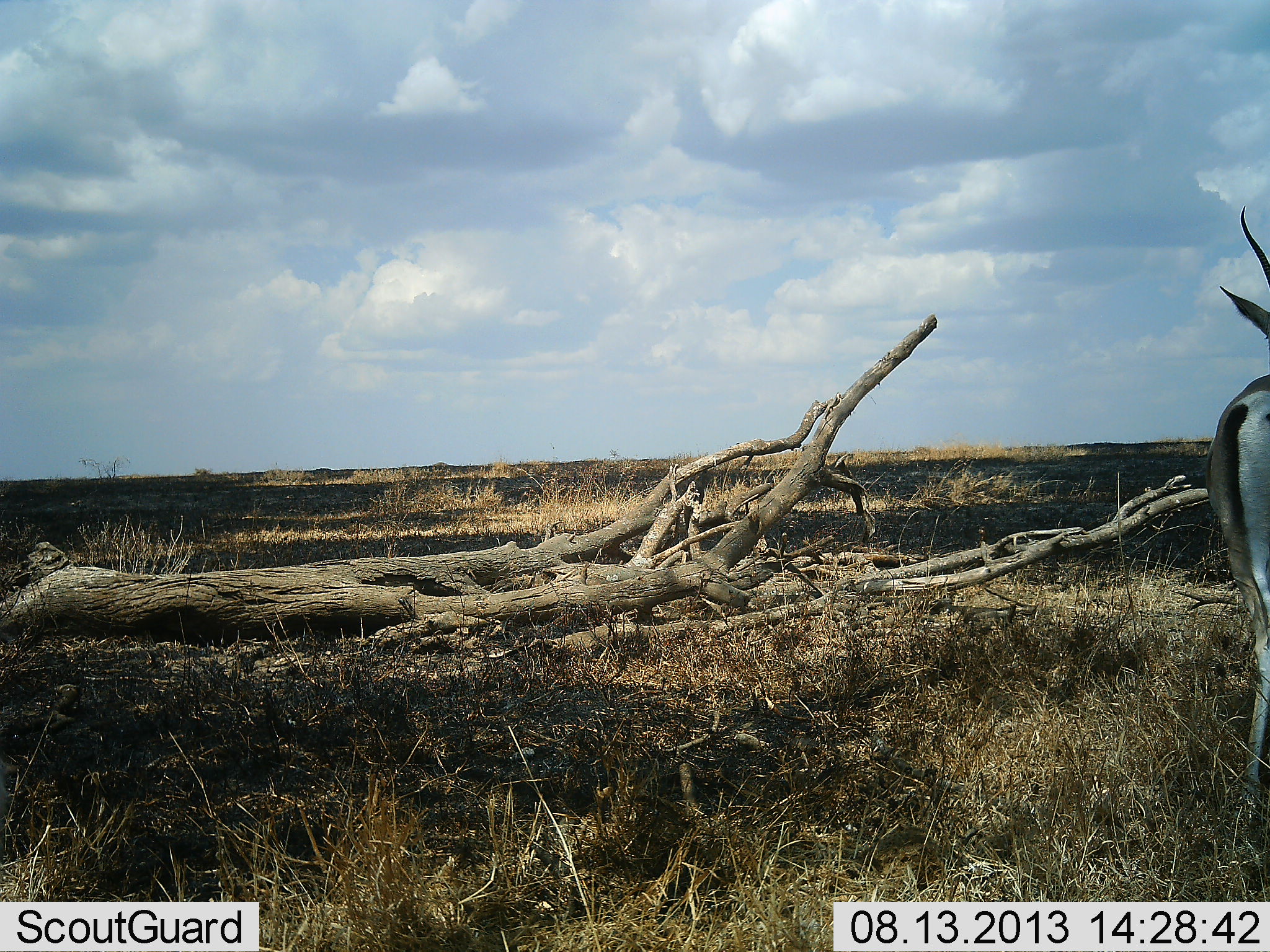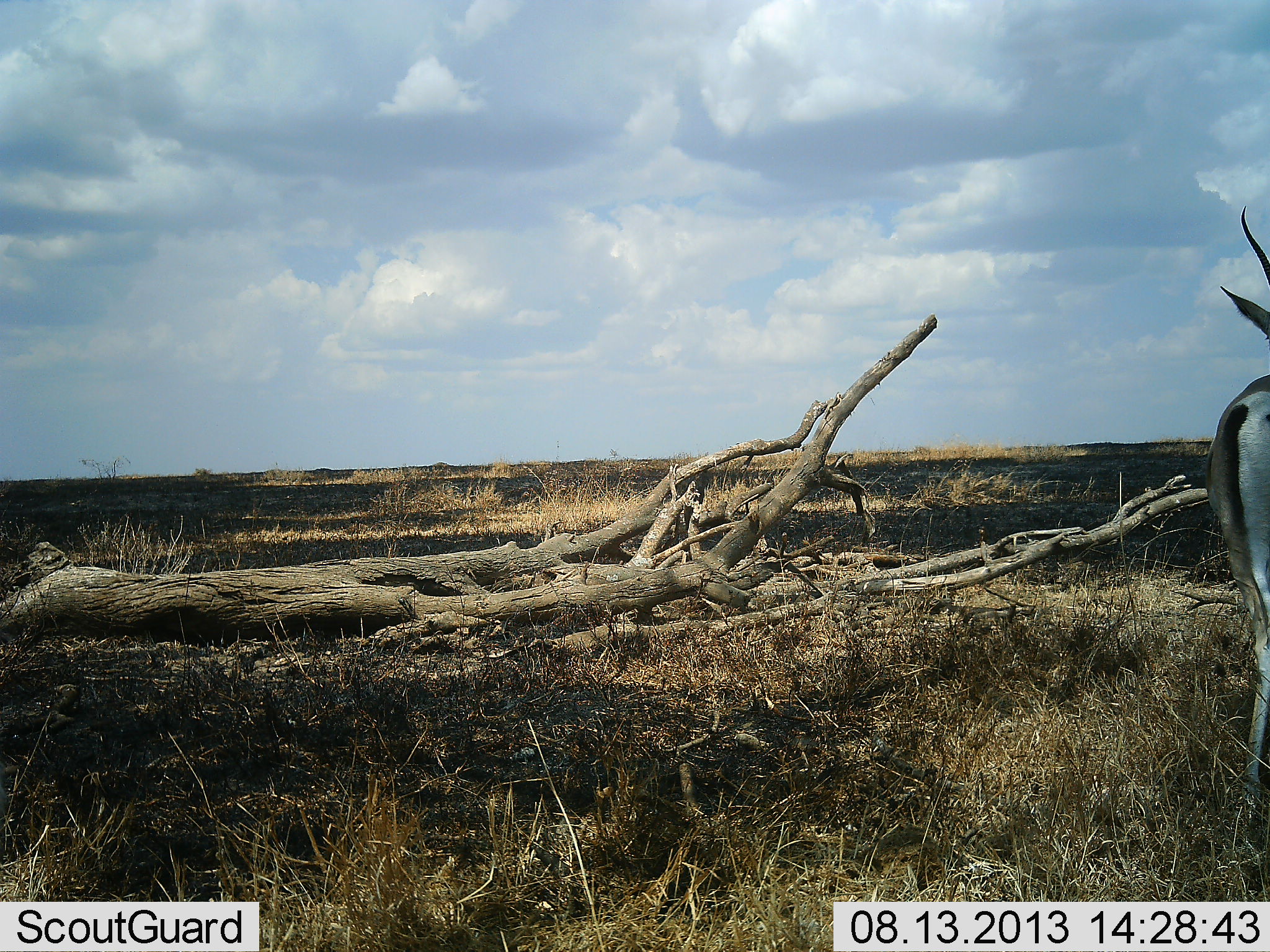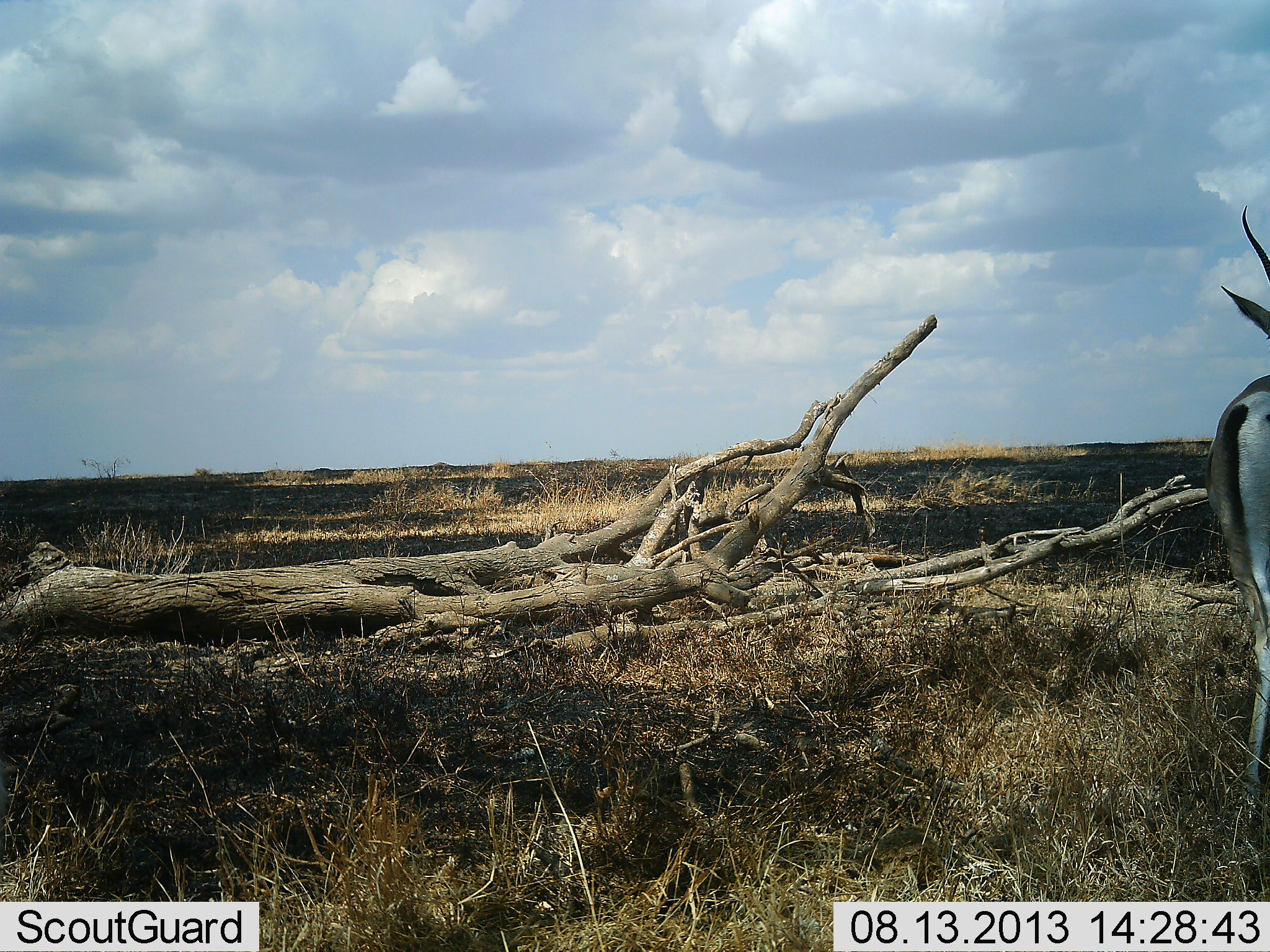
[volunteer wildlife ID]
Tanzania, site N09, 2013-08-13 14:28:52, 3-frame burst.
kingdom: Animalia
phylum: Chordata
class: Mammalia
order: Artiodactyla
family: Bovidae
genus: Nanger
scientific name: Nanger granti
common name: grant's gazelle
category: gazellegrants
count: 1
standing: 100%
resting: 0%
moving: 0%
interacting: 0%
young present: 0%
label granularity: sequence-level